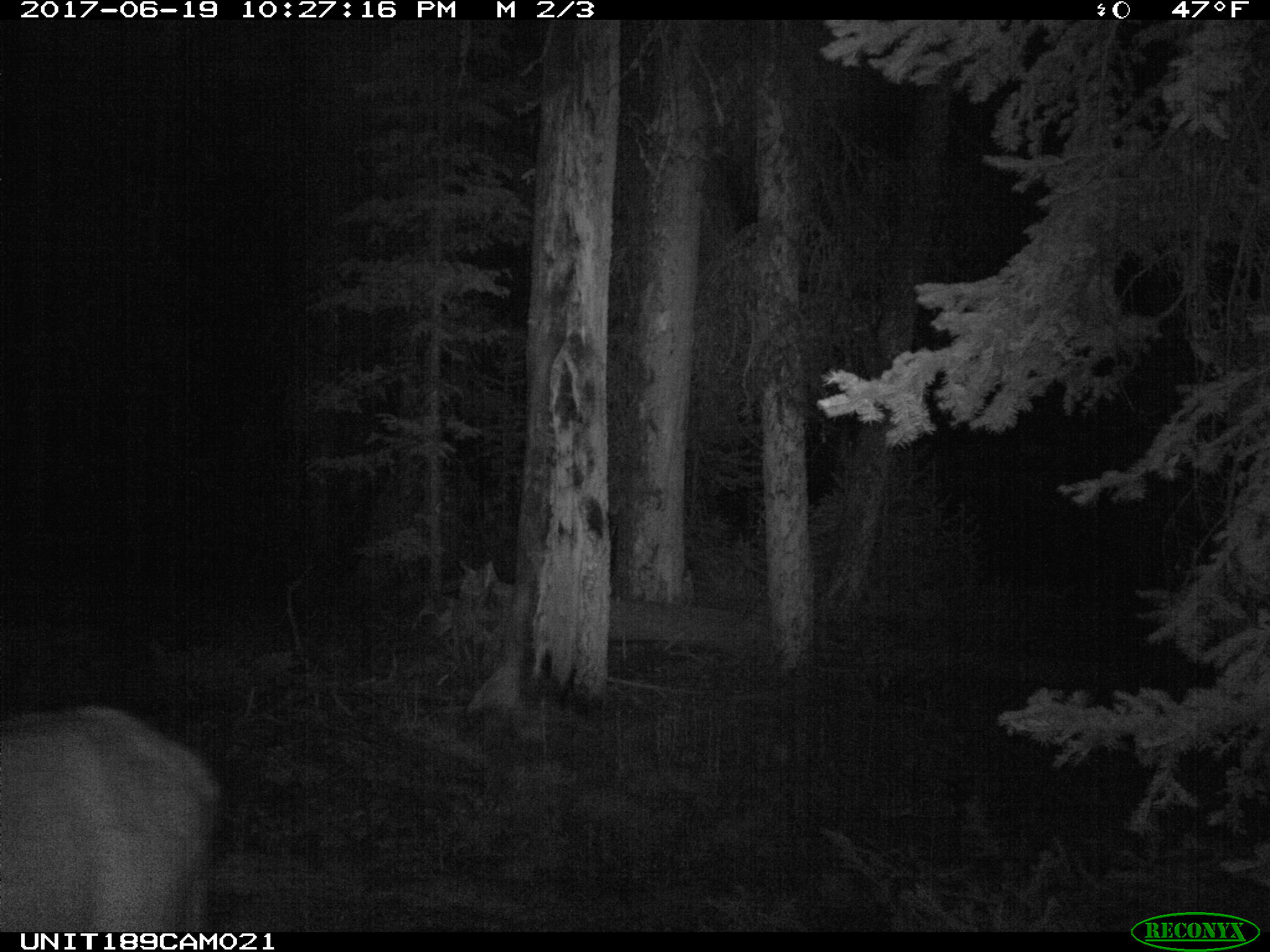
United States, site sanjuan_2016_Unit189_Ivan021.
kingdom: Animalia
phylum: Chordata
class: Mammalia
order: Artiodactyla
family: Cervidae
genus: Cervus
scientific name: Cervus elaphus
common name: red deer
Cervus elaphus (red deer).